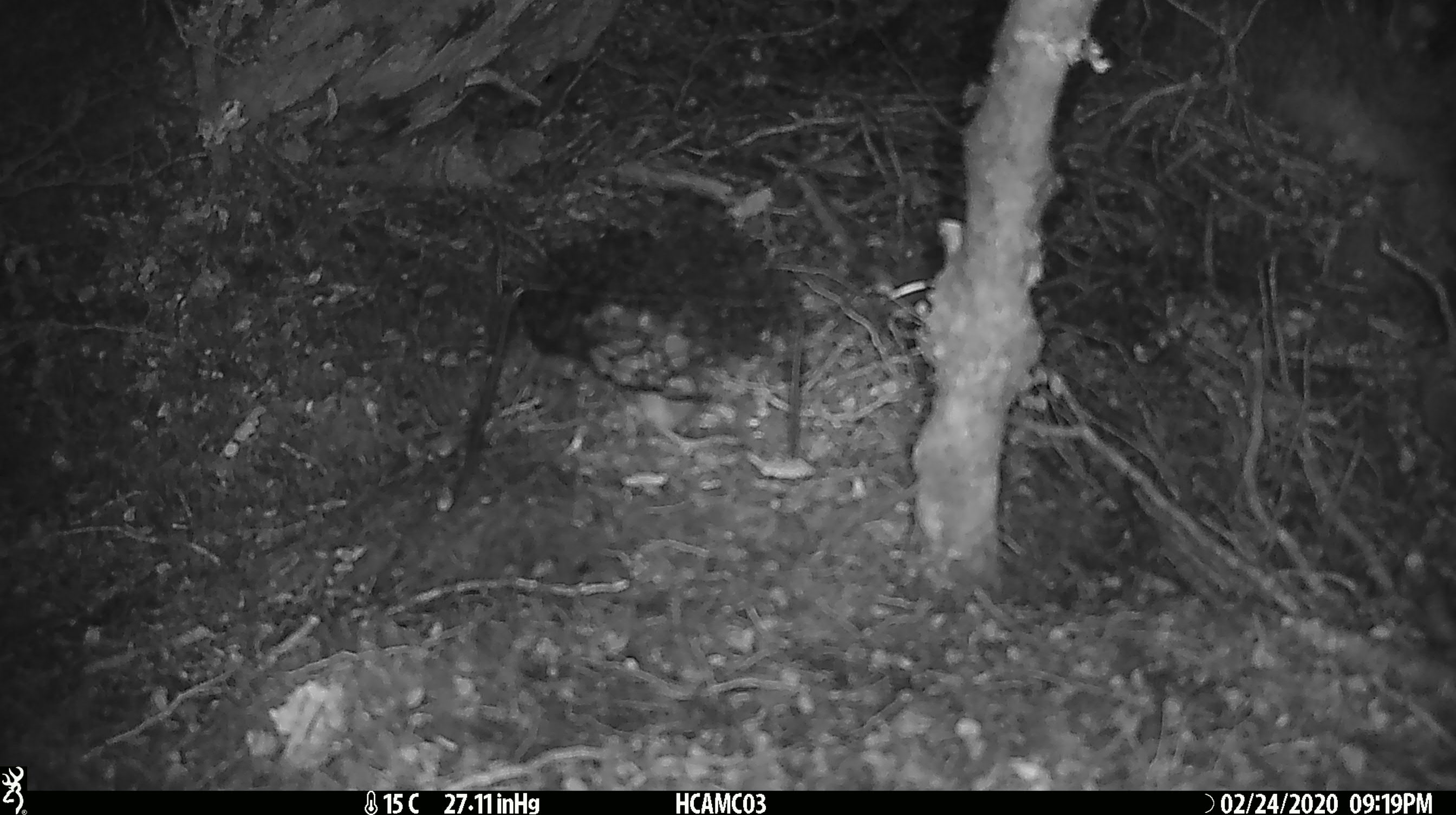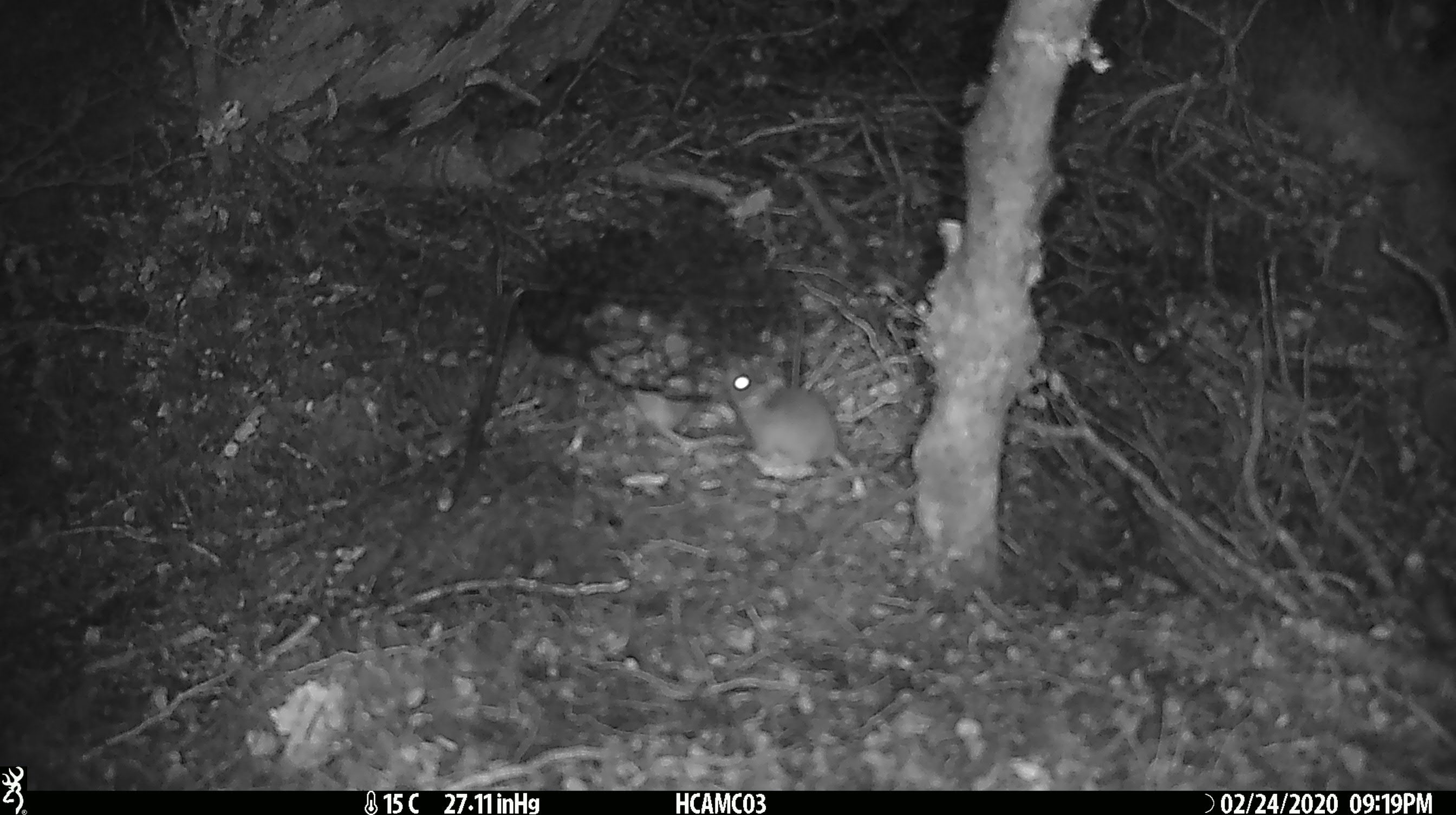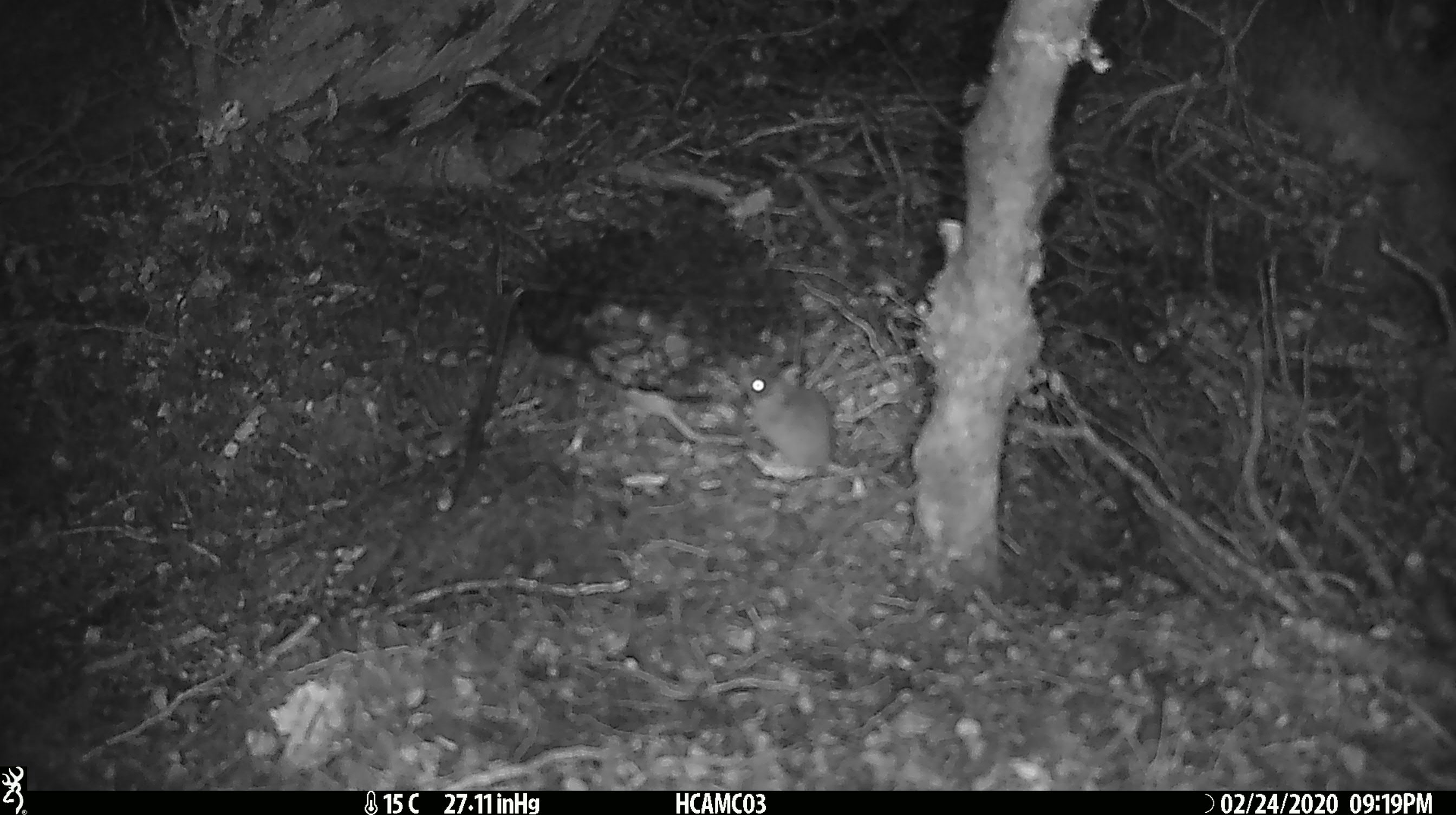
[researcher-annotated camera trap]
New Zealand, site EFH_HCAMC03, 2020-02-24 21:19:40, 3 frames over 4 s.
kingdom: Animalia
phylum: Chordata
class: Mammalia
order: Rodentia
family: Muridae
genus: Mus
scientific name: Mus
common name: mouse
Mouse (Mus).